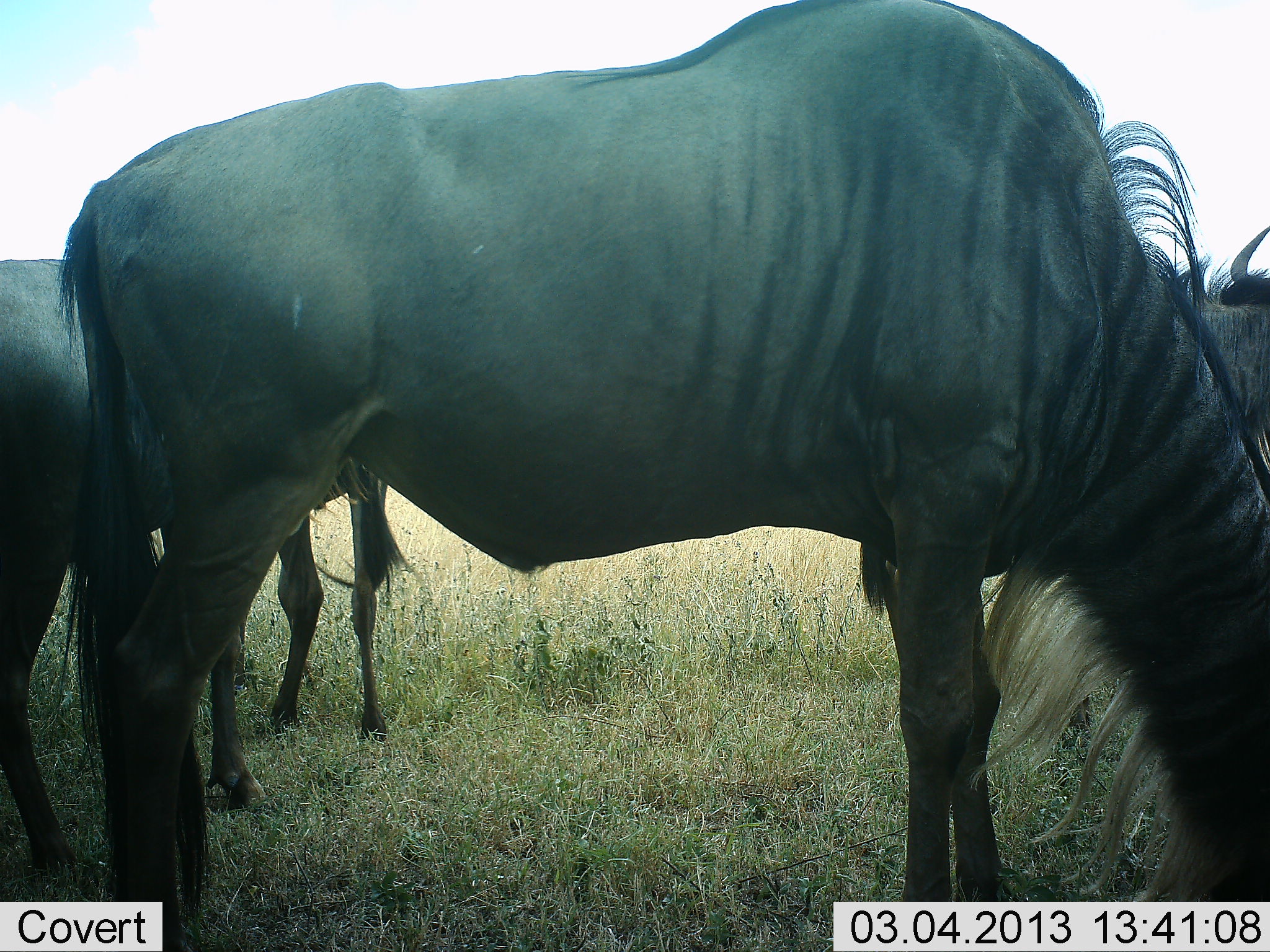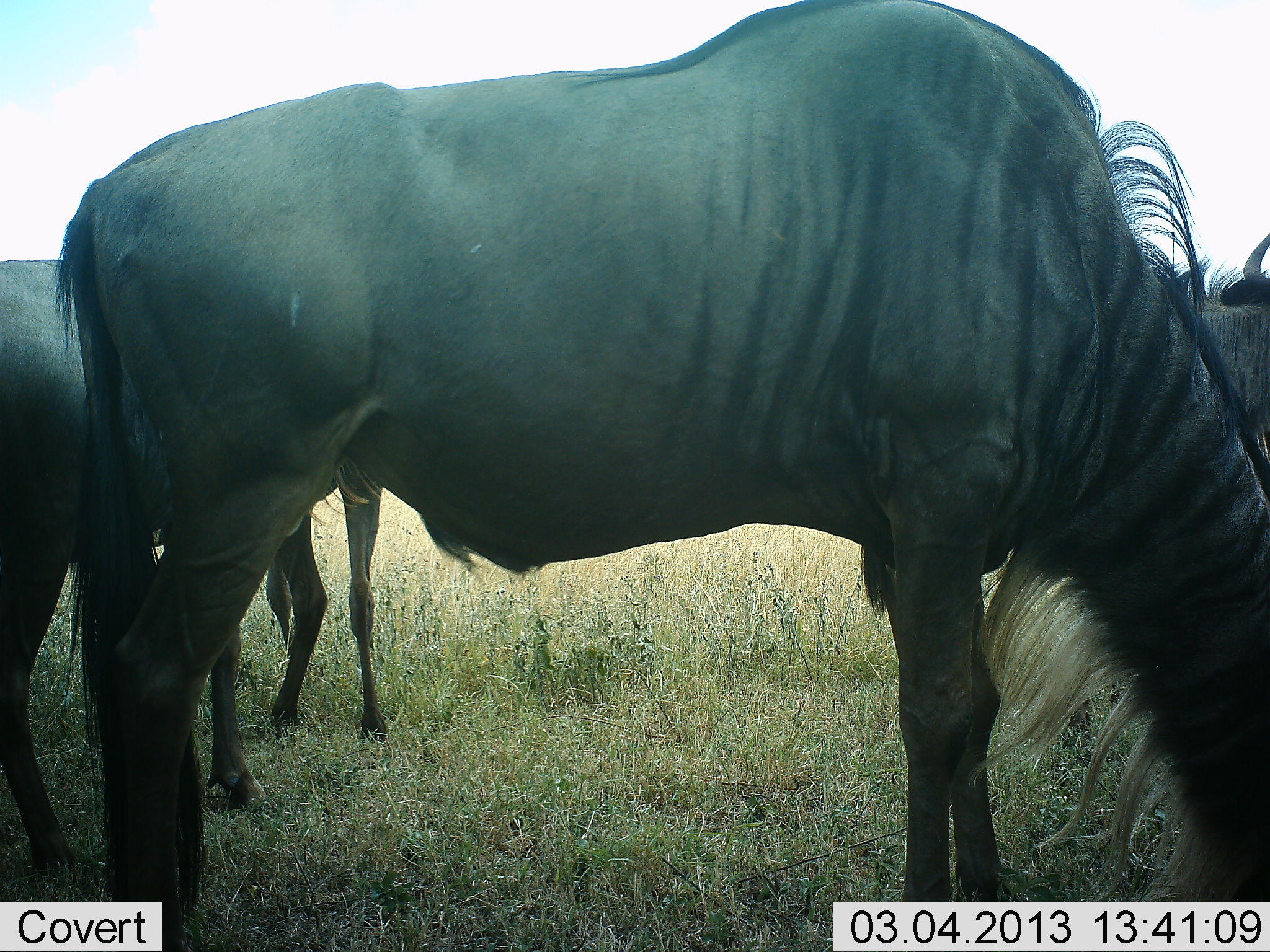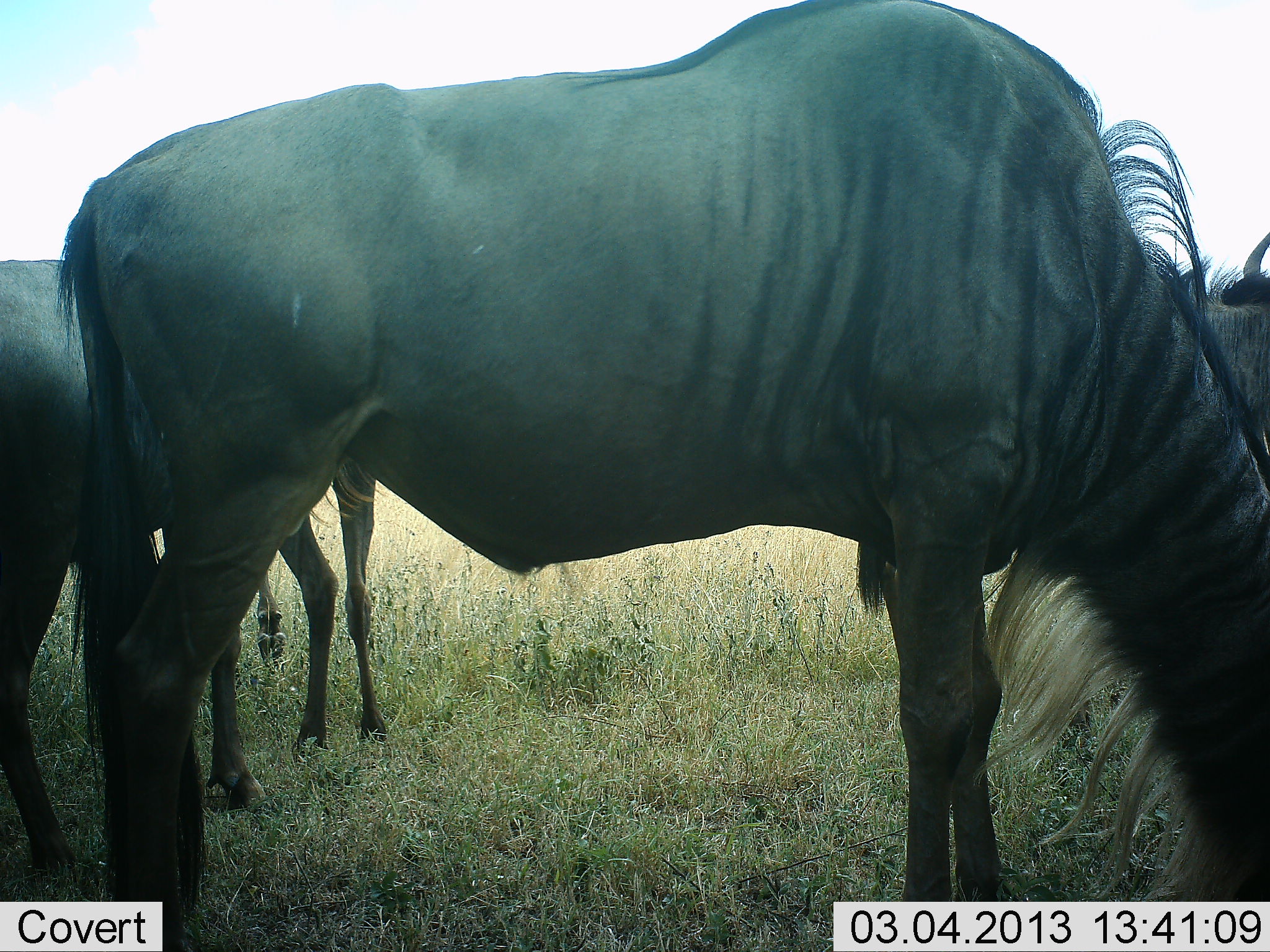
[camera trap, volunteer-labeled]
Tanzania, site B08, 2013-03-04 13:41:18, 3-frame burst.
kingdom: Animalia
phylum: Chordata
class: Mammalia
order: Artiodactyla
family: Bovidae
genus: Connochaetes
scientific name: Connochaetes taurinus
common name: blue wildebeest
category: wildebeest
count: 4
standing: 73%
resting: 0%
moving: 12%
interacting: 0%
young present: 0%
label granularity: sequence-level